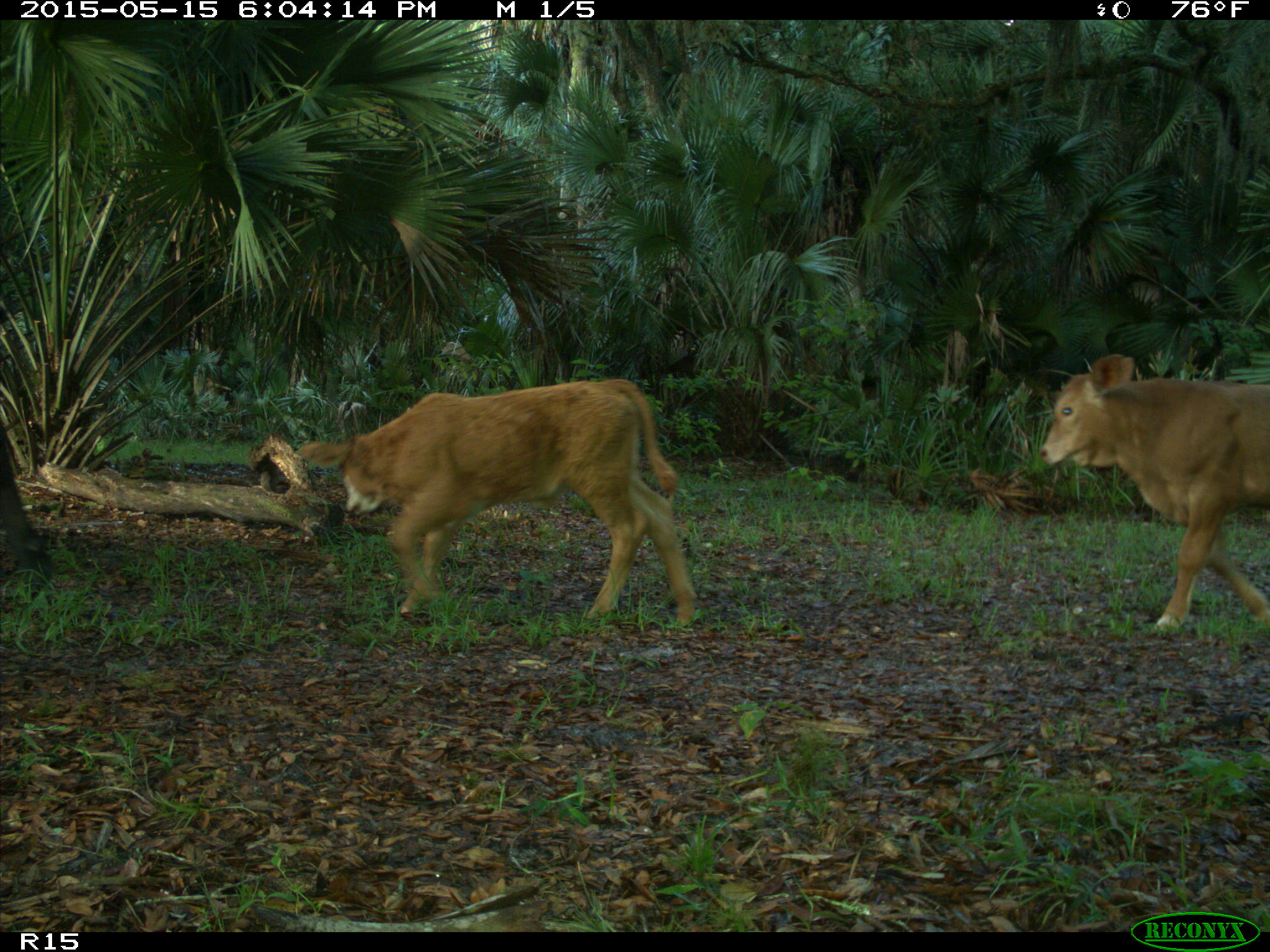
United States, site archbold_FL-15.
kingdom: Animalia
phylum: Chordata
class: Mammalia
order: Artiodactyla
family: Bovidae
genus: Bos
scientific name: Bos taurus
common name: domestic cow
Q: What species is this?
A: Bos taurus (domestic cow).